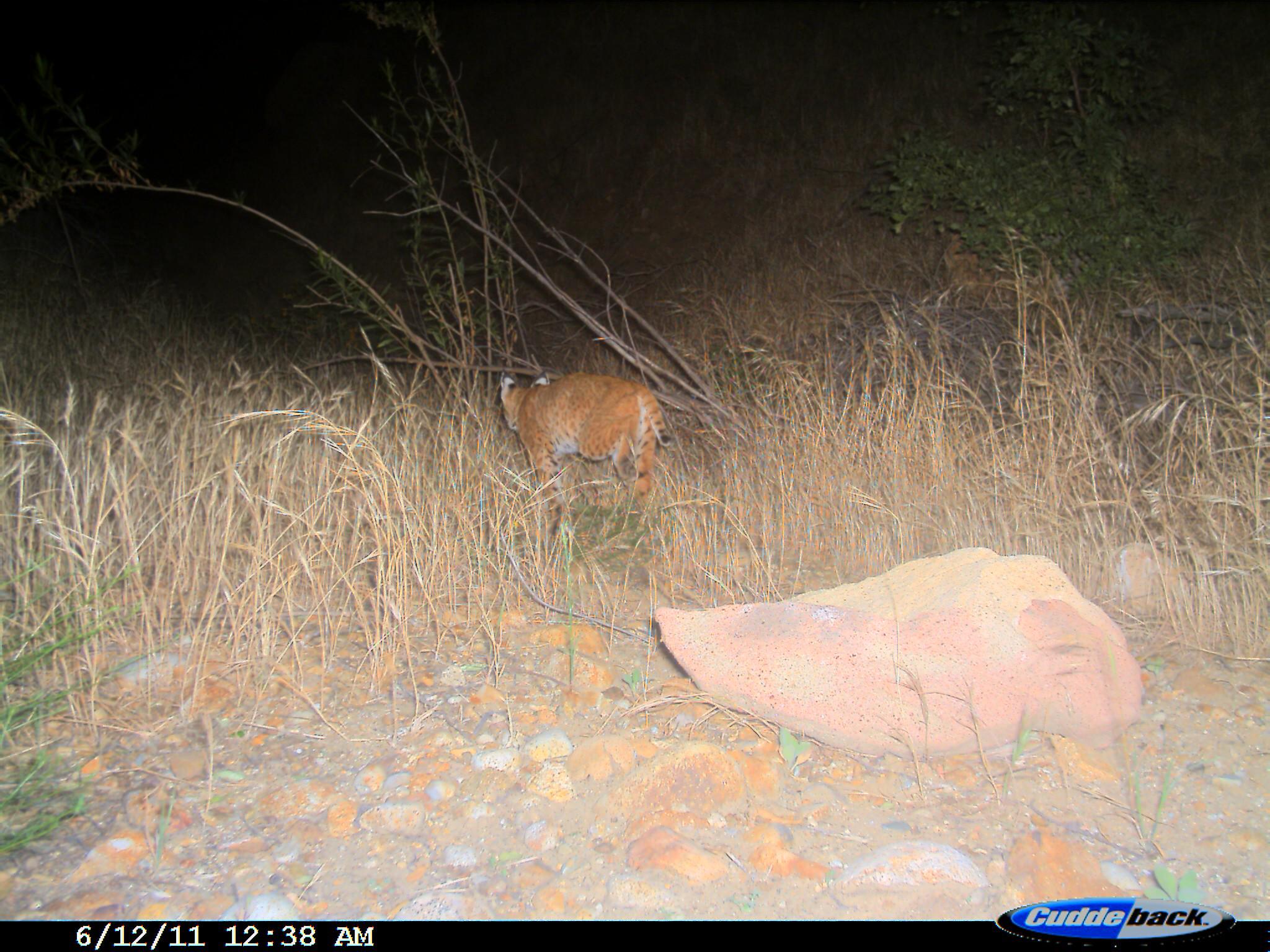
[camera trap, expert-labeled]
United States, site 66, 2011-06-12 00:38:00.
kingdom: Animalia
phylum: Chordata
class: Mammalia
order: Carnivora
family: Felidae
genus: Lynx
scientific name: Lynx rufus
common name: bobcat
Bobcat (Lynx rufus).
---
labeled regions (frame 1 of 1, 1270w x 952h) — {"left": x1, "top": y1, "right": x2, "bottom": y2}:
bobcat: {"left": 499, "top": 372, "right": 672, "bottom": 536}